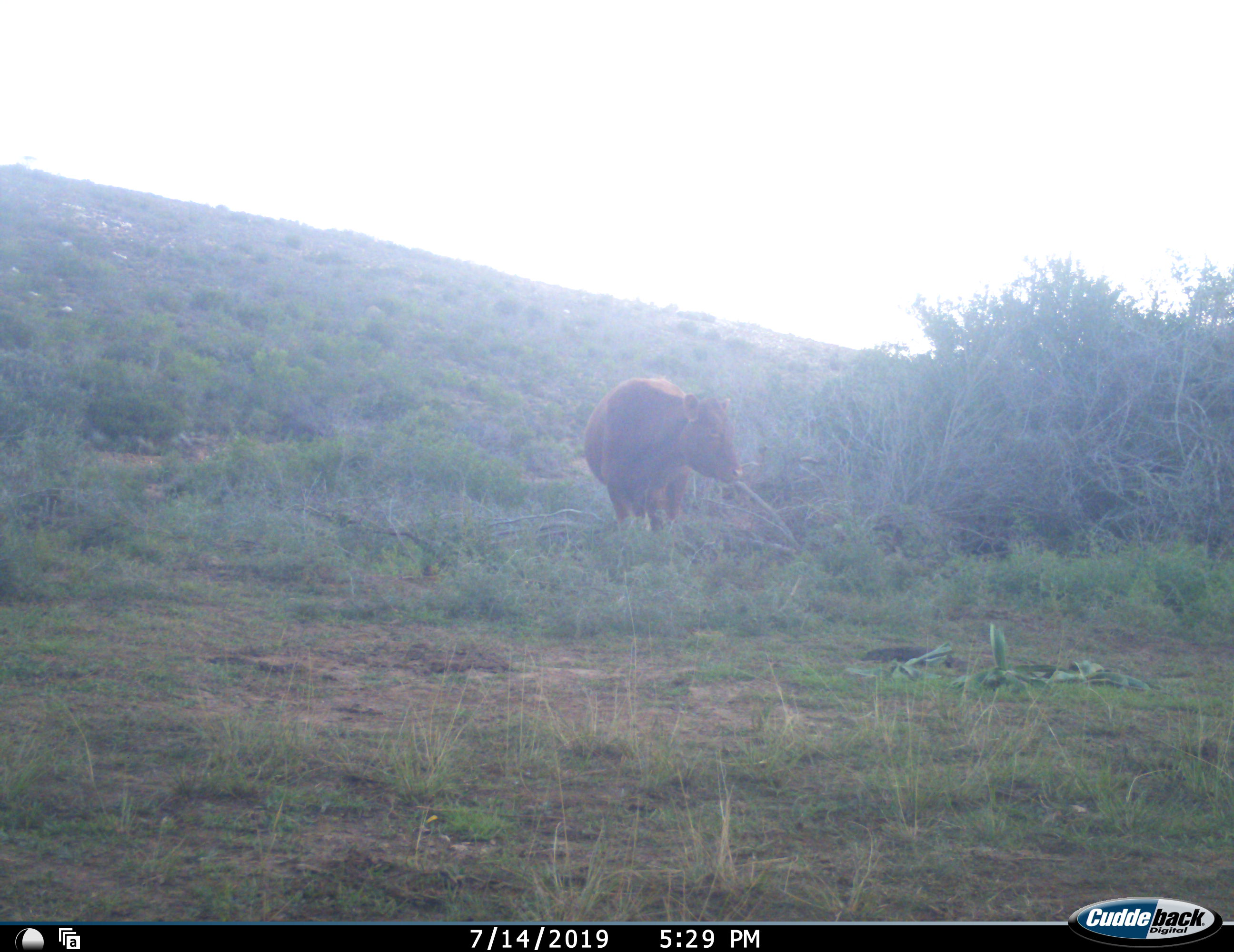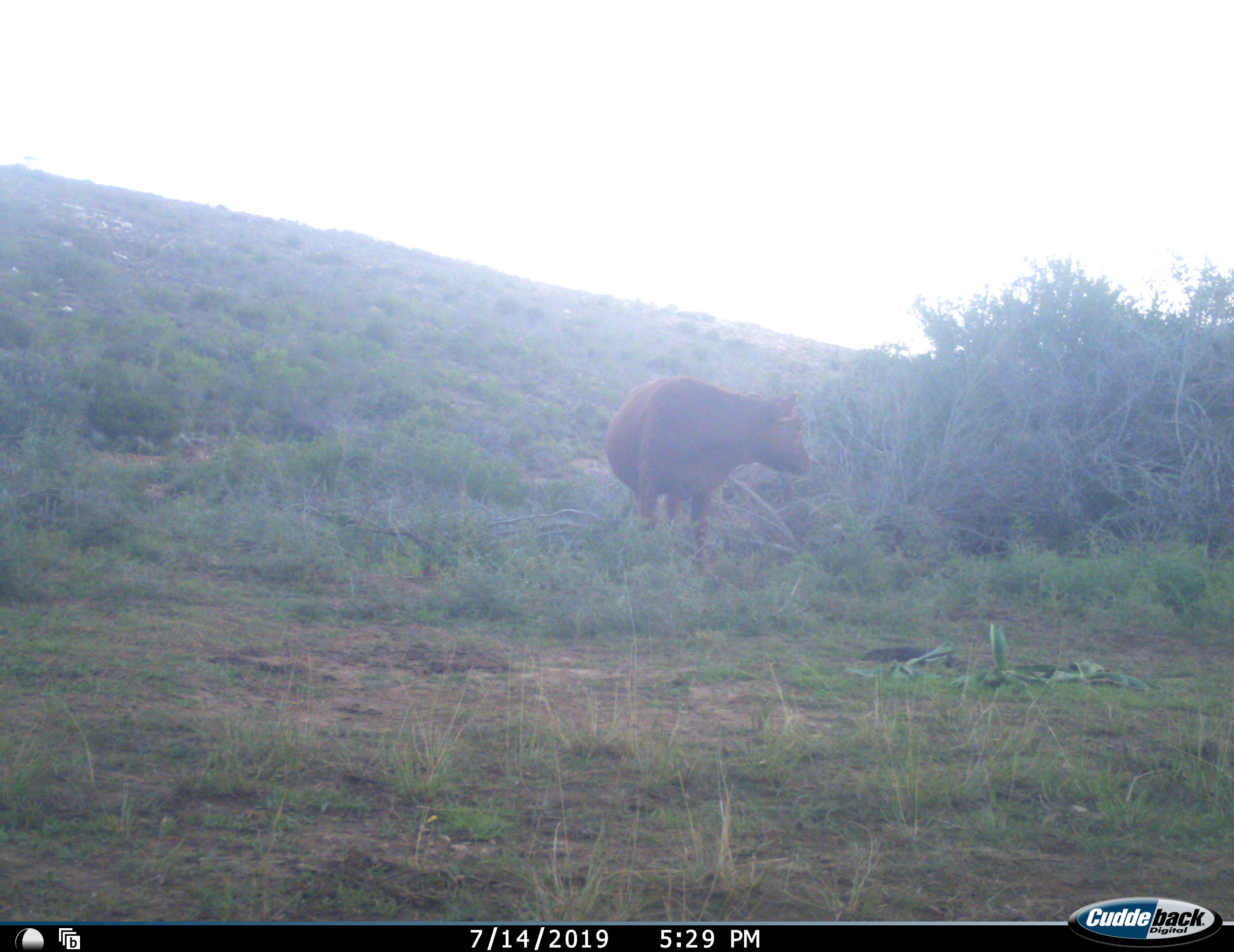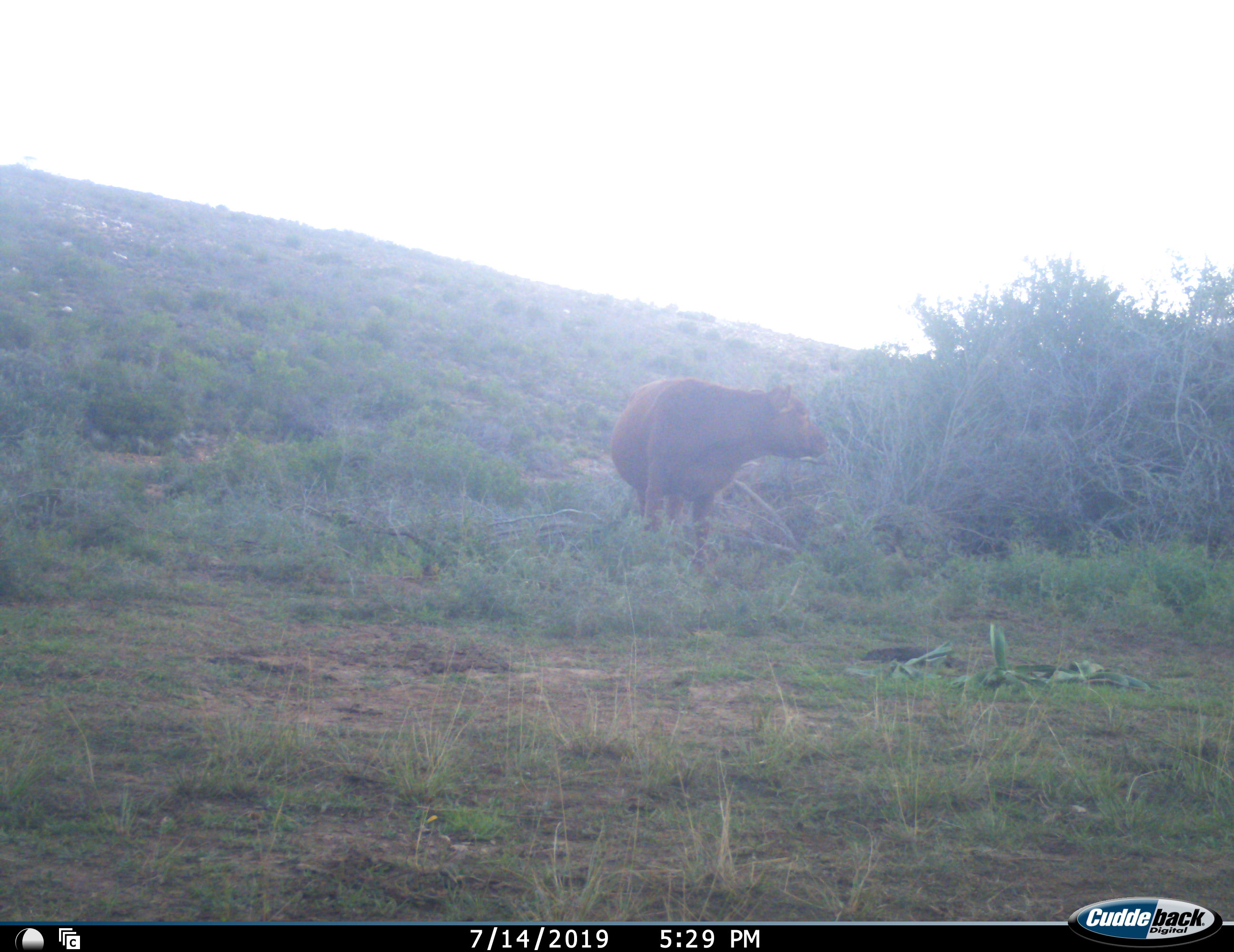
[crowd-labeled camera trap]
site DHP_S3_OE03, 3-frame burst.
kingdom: Animalia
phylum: Chordata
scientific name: Vertebrata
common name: domestic animal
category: domesticanimal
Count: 1.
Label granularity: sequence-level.